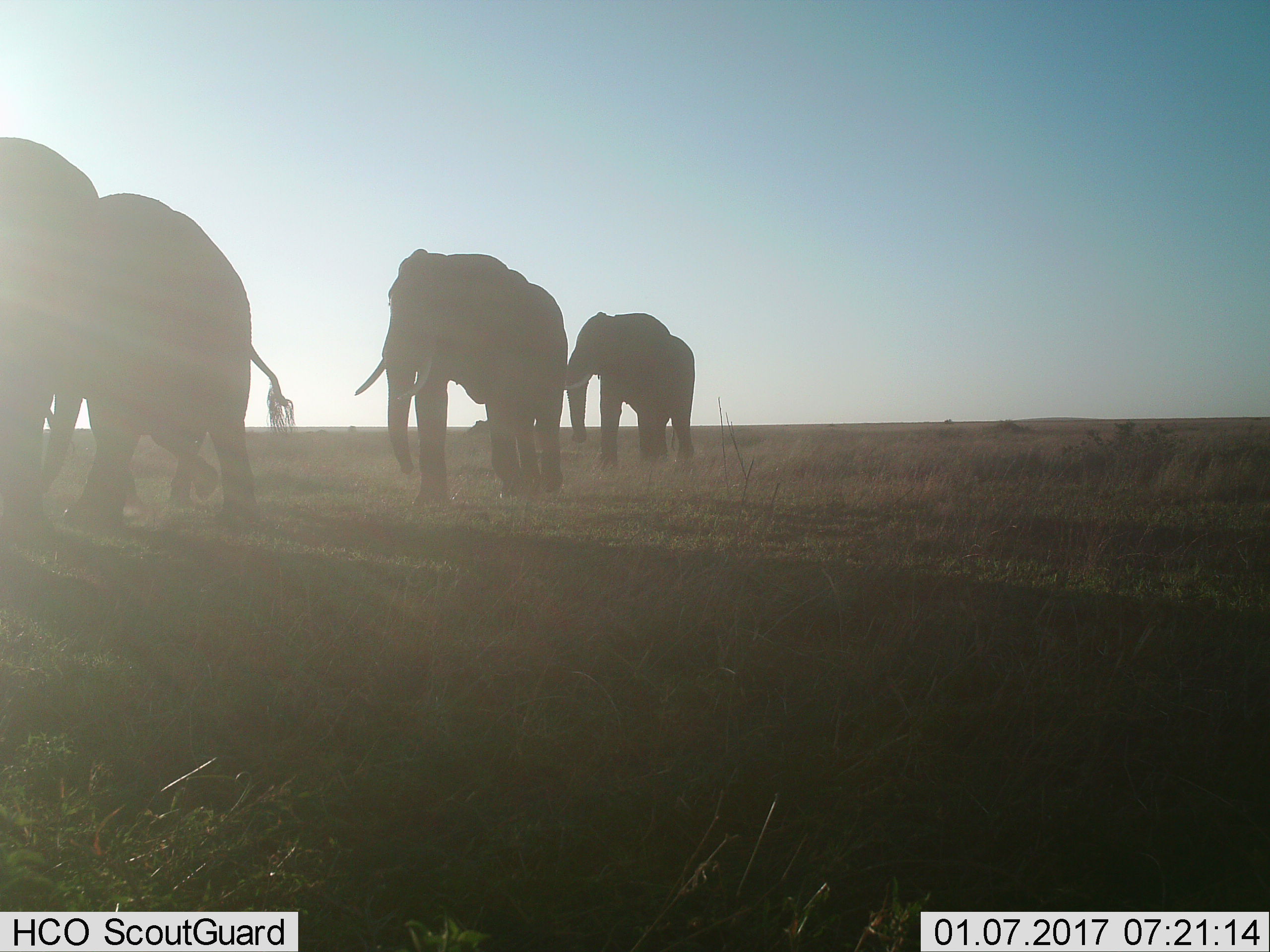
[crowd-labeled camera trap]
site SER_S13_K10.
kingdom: Animalia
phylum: Chordata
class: Mammalia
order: Proboscidea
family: Elephantidae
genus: Loxodonta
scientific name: Loxodonta africana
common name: african bush elephant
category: elephant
Elephant (african bush elephant) (Loxodonta africana), count 4. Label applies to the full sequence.